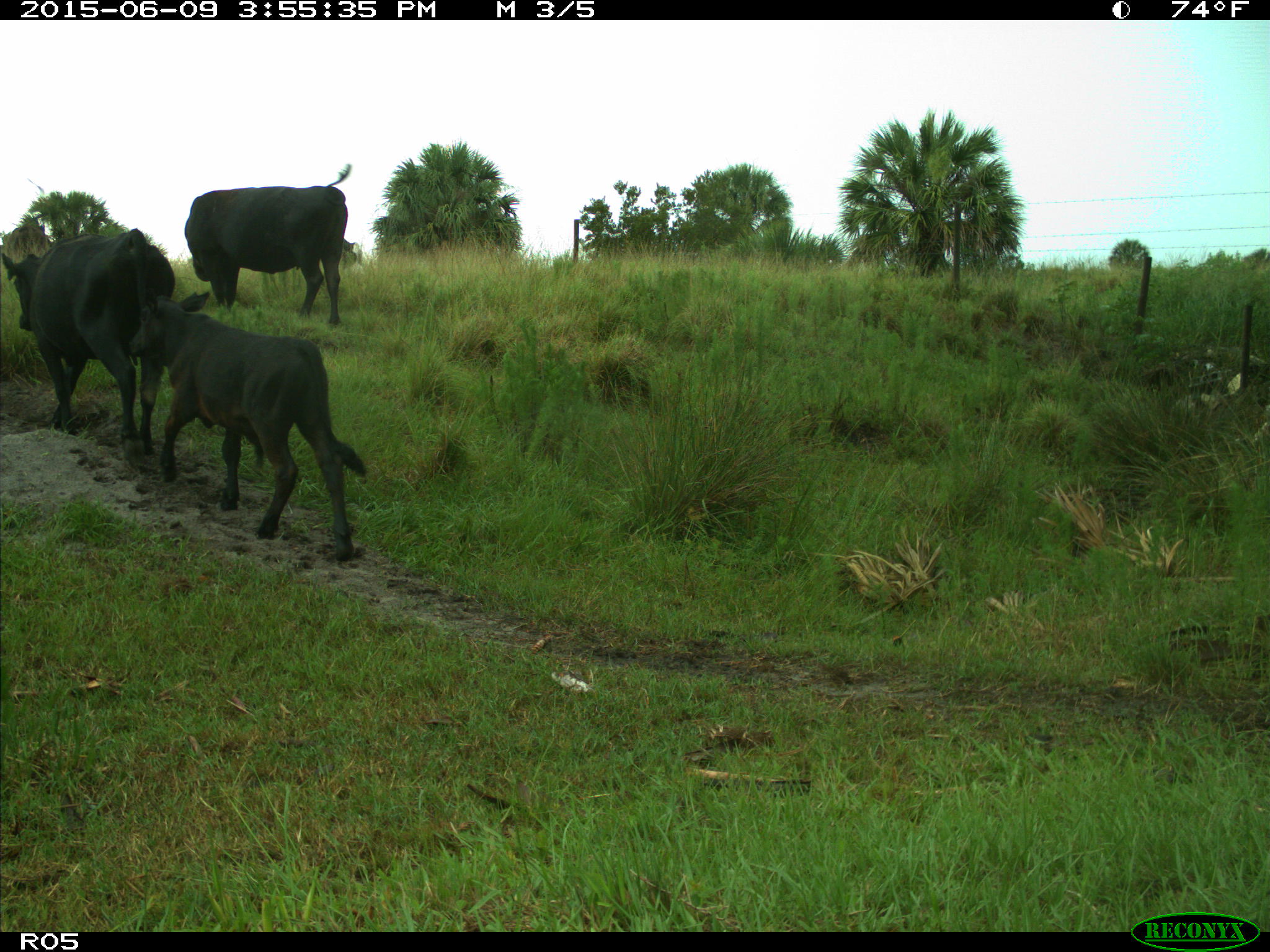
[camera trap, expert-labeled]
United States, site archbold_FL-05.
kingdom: Animalia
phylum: Chordata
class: Mammalia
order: Artiodactyla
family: Bovidae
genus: Bos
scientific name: Bos taurus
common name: domestic cow